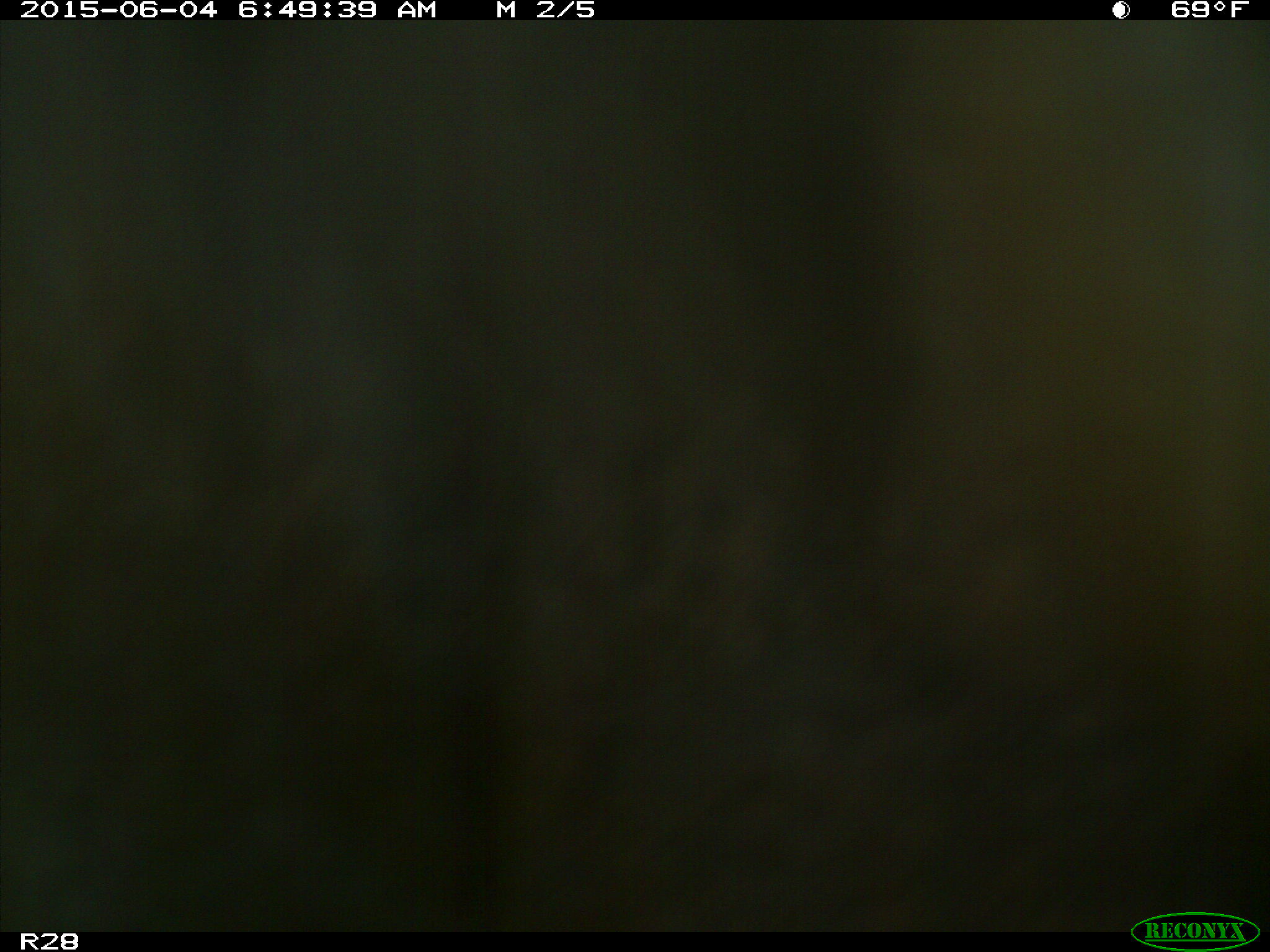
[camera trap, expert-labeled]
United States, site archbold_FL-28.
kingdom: Animalia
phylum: Chordata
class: Mammalia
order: Artiodactyla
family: Bovidae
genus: Bos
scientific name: Bos taurus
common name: domestic cow